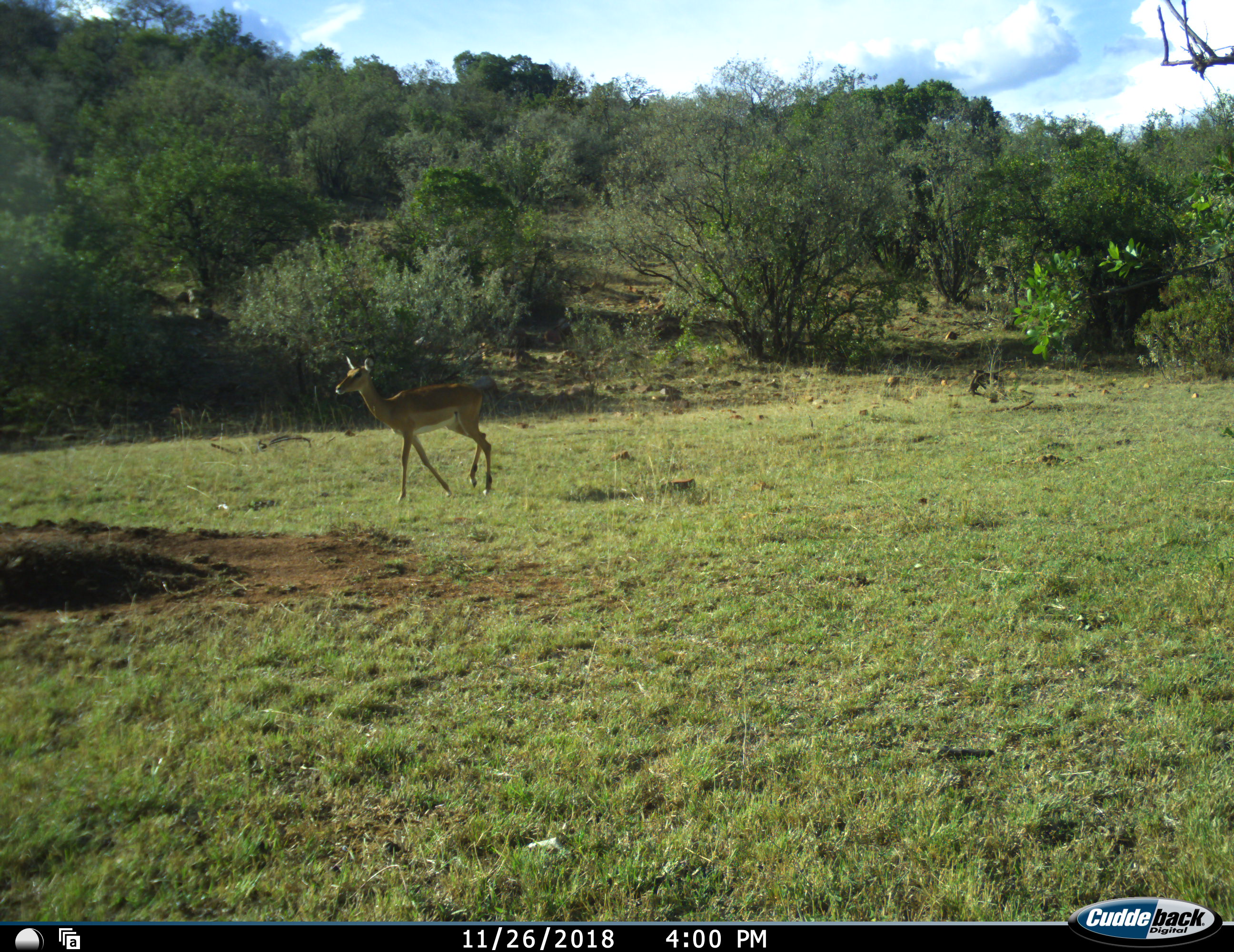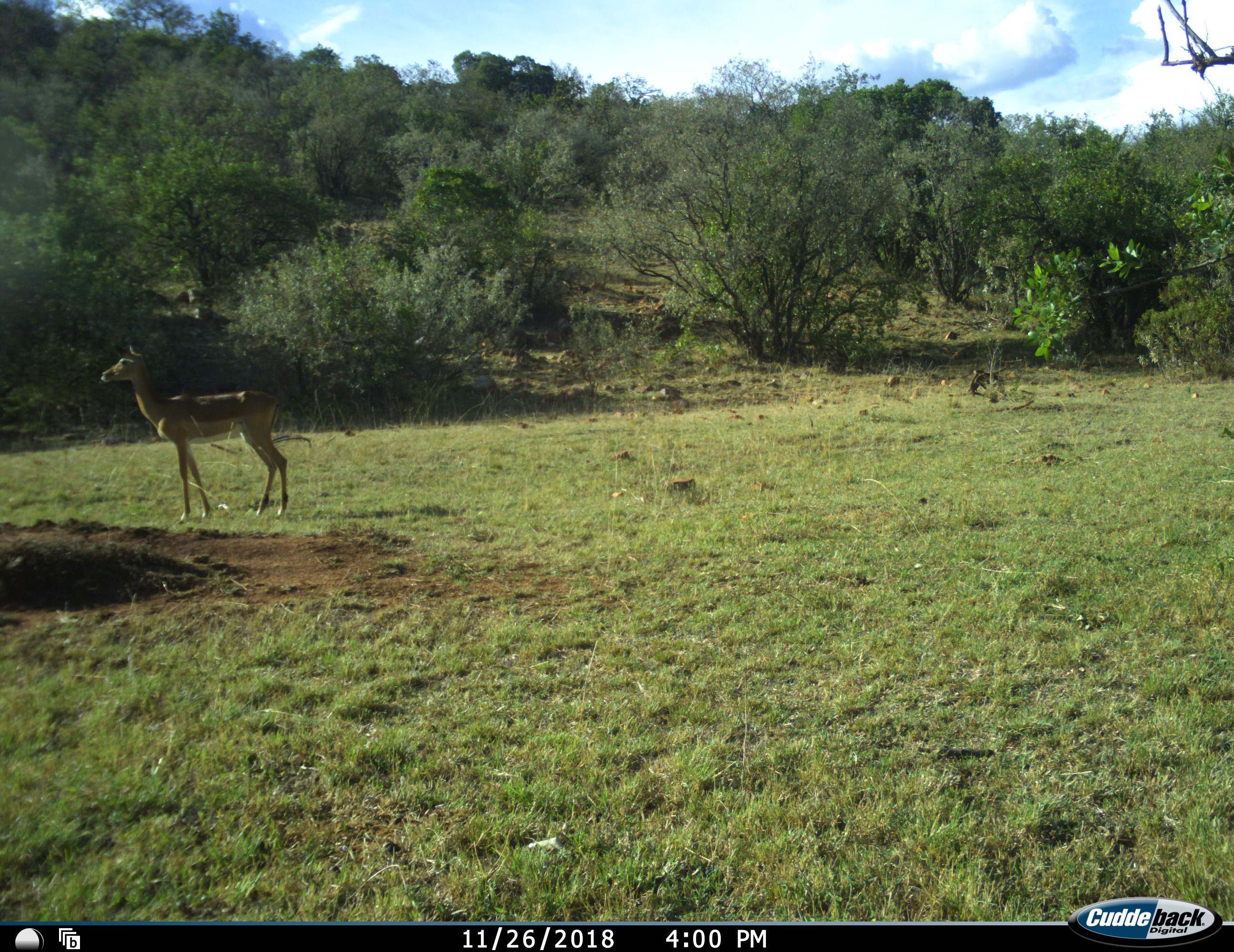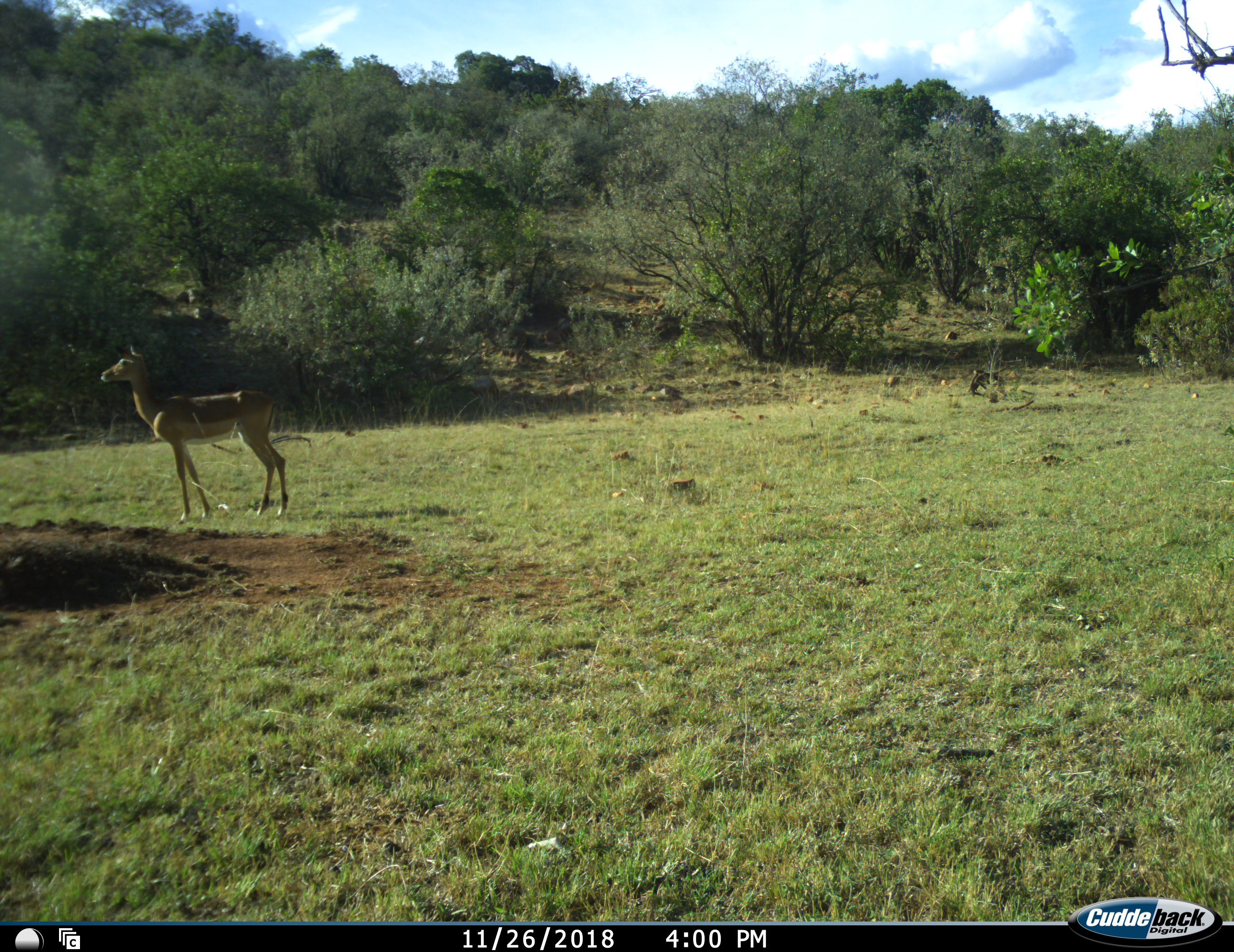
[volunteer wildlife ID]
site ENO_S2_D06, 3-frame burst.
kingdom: Animalia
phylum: Chordata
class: Mammalia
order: Artiodactyla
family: Bovidae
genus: Aepyceros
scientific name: Aepyceros melampus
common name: impala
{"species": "impala (Aepyceros melampus)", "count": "1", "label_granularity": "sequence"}